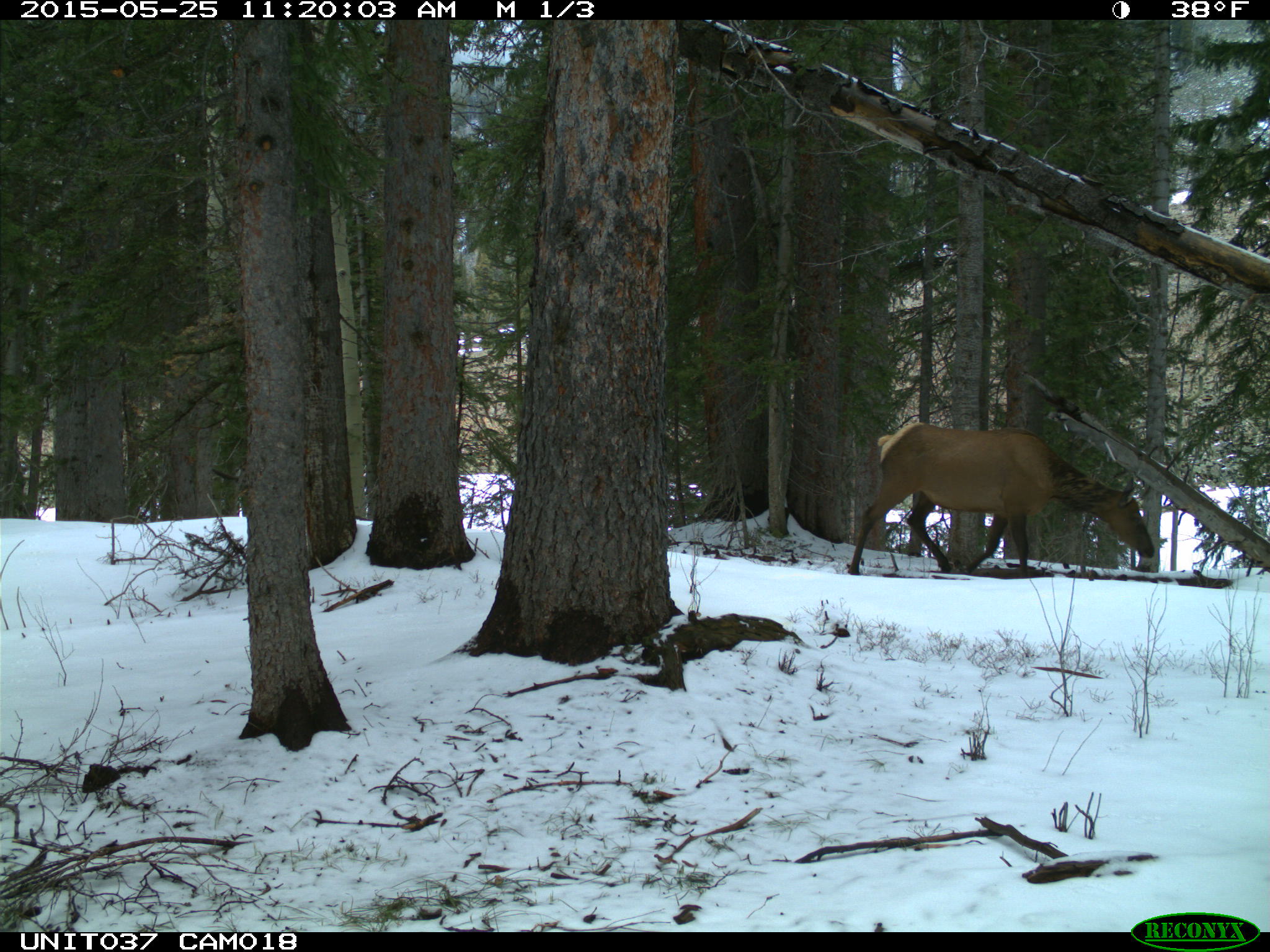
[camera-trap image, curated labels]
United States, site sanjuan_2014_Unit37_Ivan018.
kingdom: Animalia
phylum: Chordata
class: Mammalia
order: Artiodactyla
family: Cervidae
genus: Cervus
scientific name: Cervus elaphus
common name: red deer